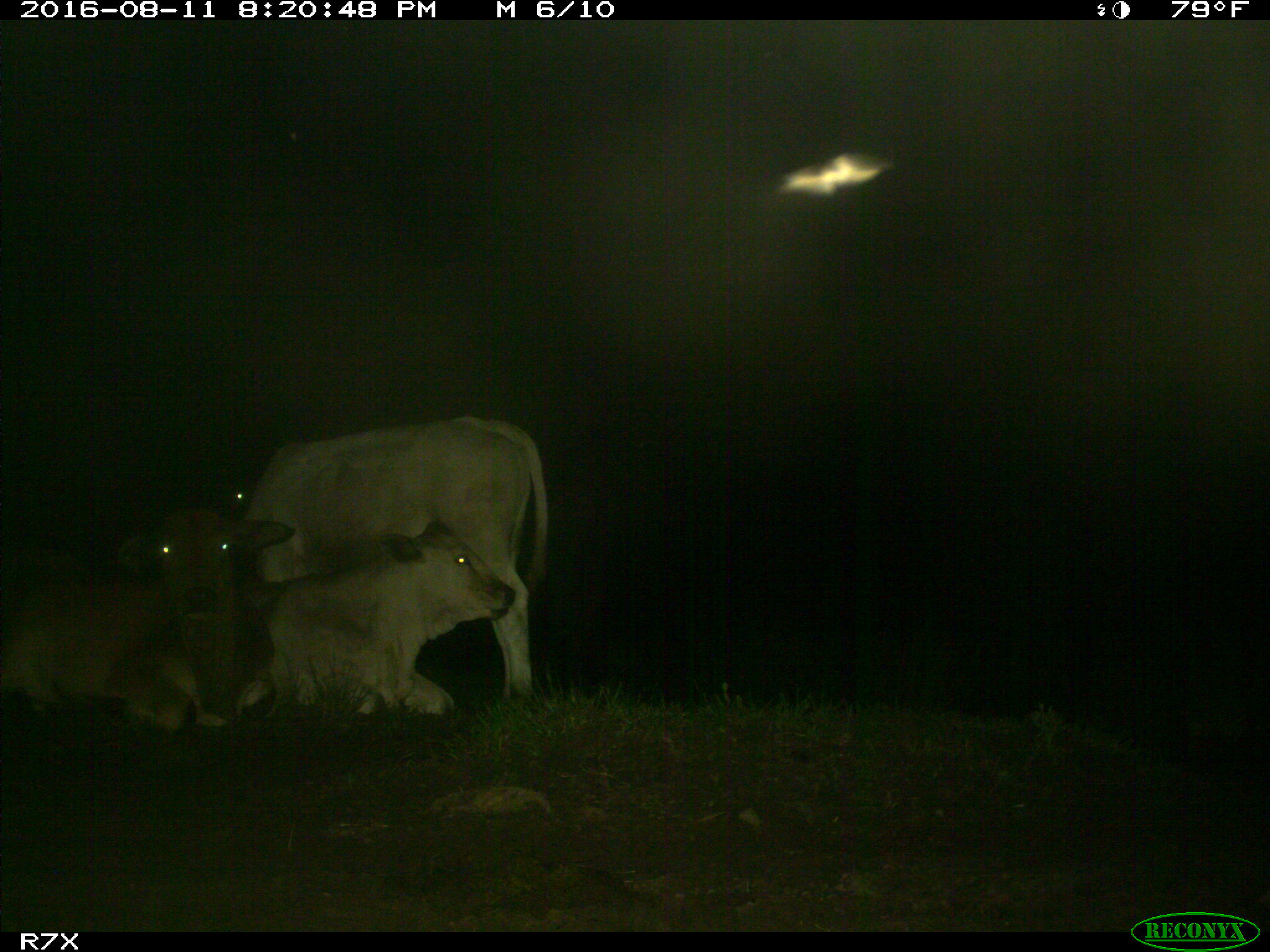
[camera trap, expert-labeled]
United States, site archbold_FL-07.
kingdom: Animalia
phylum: Chordata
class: Mammalia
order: Artiodactyla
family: Bovidae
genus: Bos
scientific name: Bos taurus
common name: domestic cow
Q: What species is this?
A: Bos taurus (domestic cow).